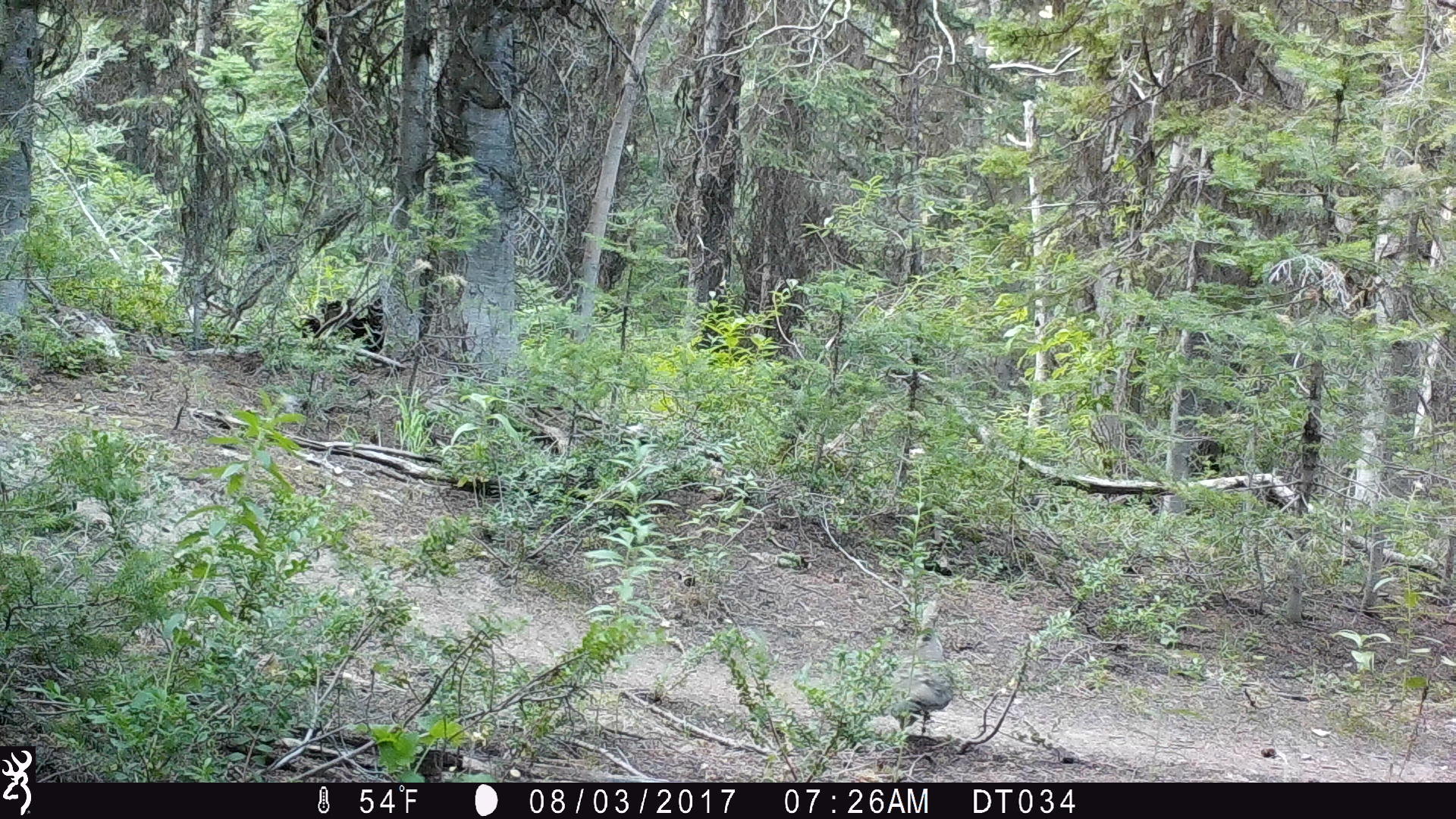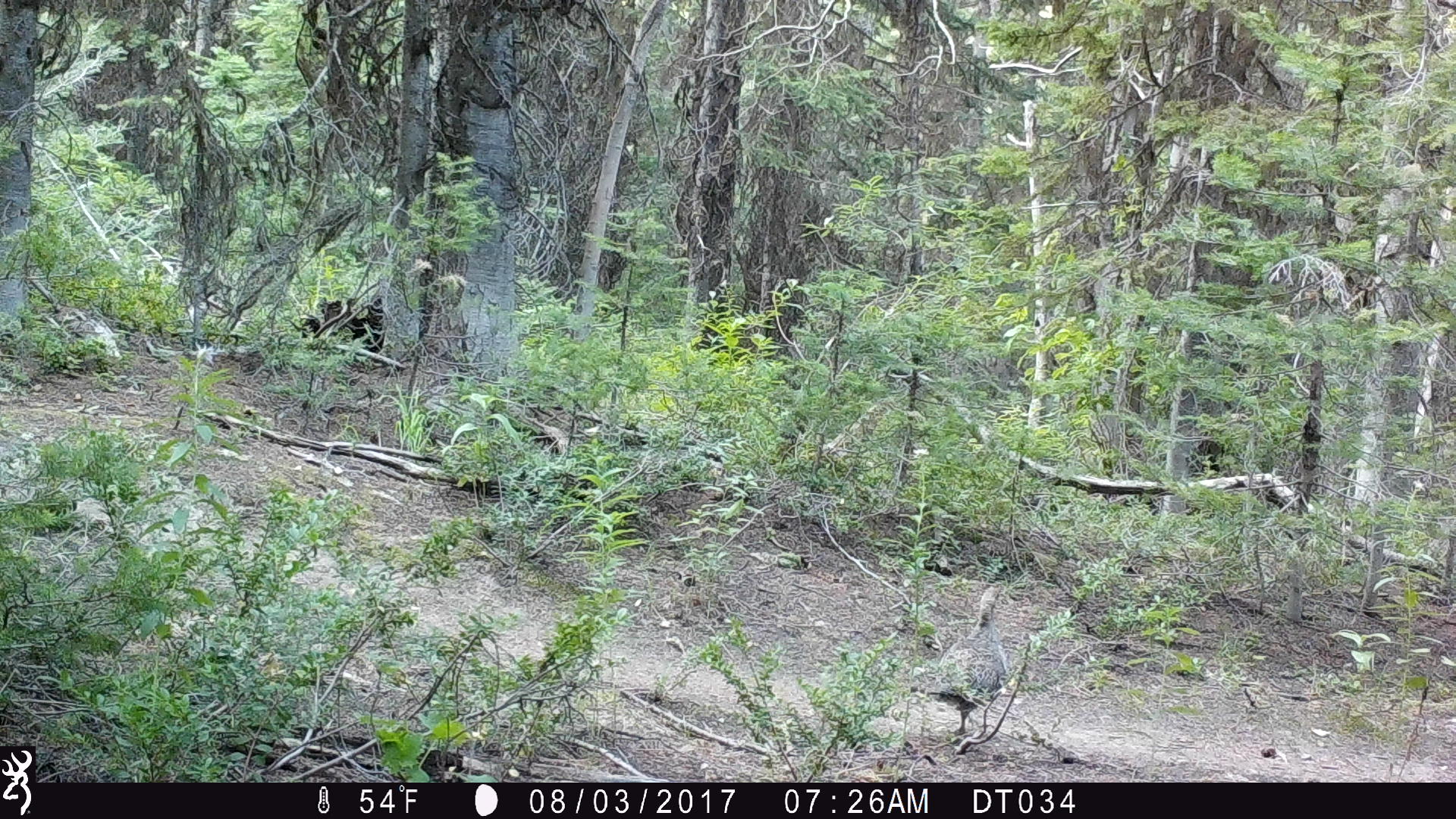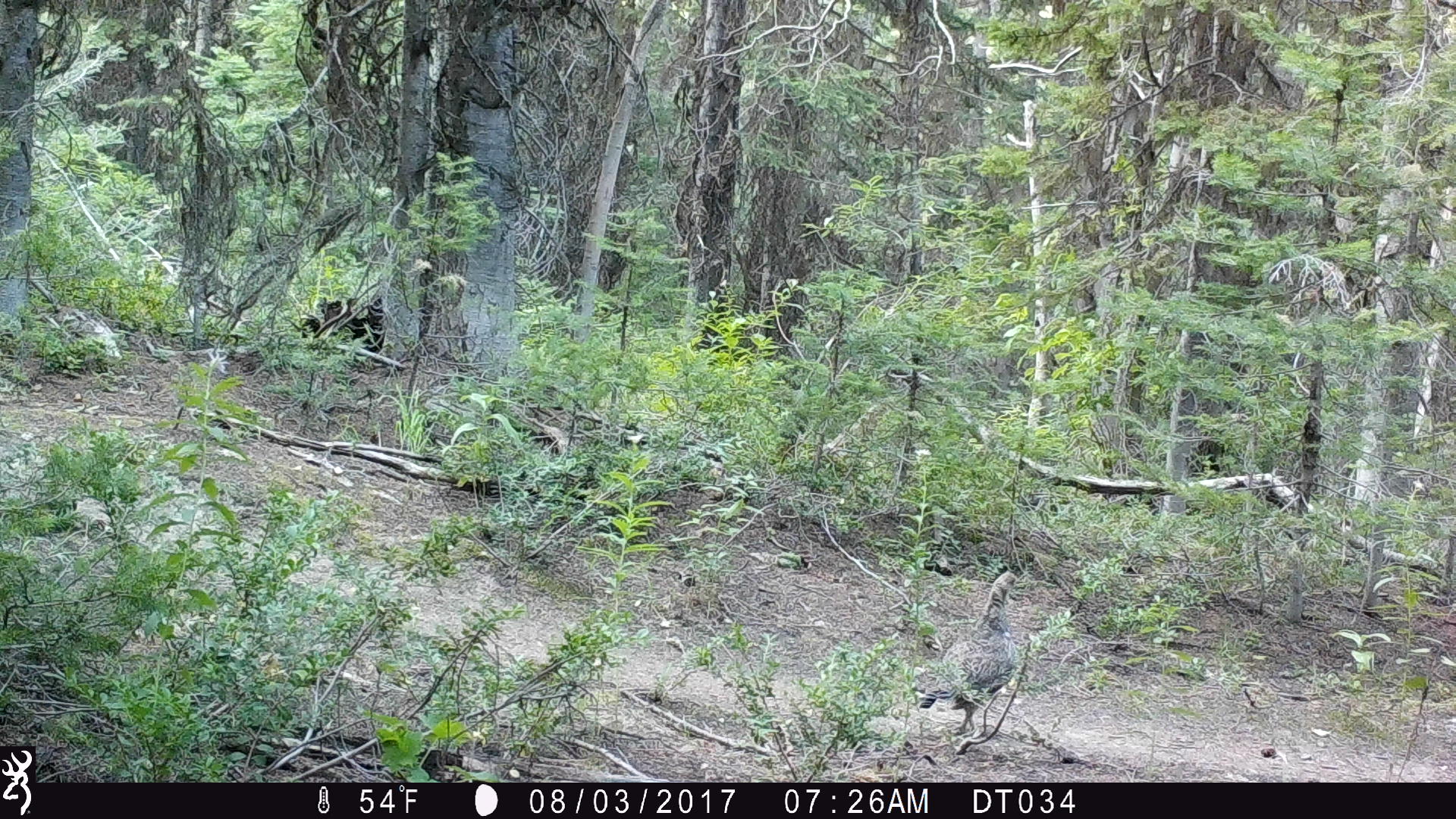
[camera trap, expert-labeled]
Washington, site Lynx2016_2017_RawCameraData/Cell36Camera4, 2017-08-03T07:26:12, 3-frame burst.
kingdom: Animalia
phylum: Chordata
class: Aves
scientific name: Aves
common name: birds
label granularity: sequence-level